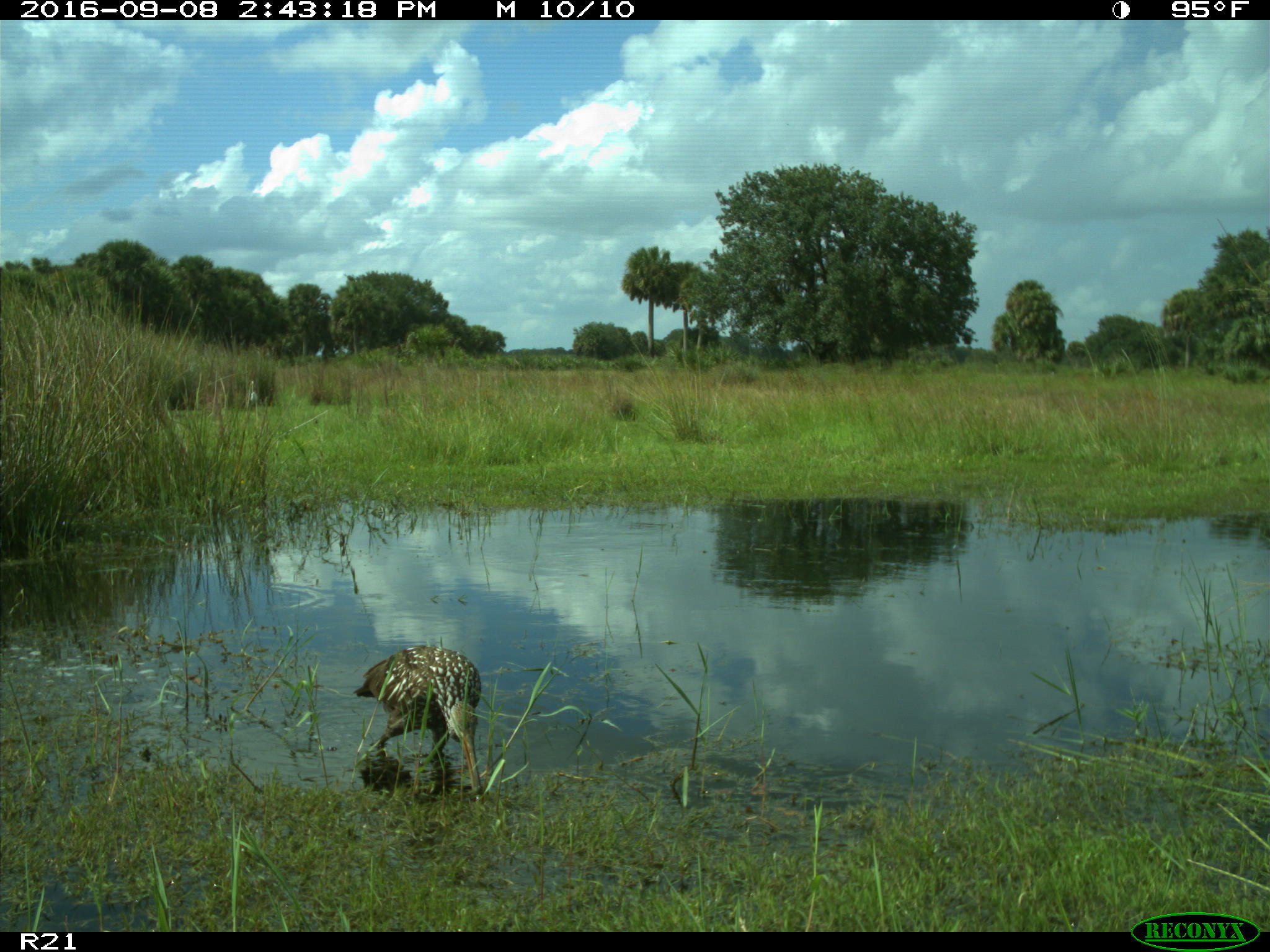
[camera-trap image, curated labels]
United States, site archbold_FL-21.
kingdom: Animalia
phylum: Chordata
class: Aves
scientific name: Aves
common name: birds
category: unidentified bird